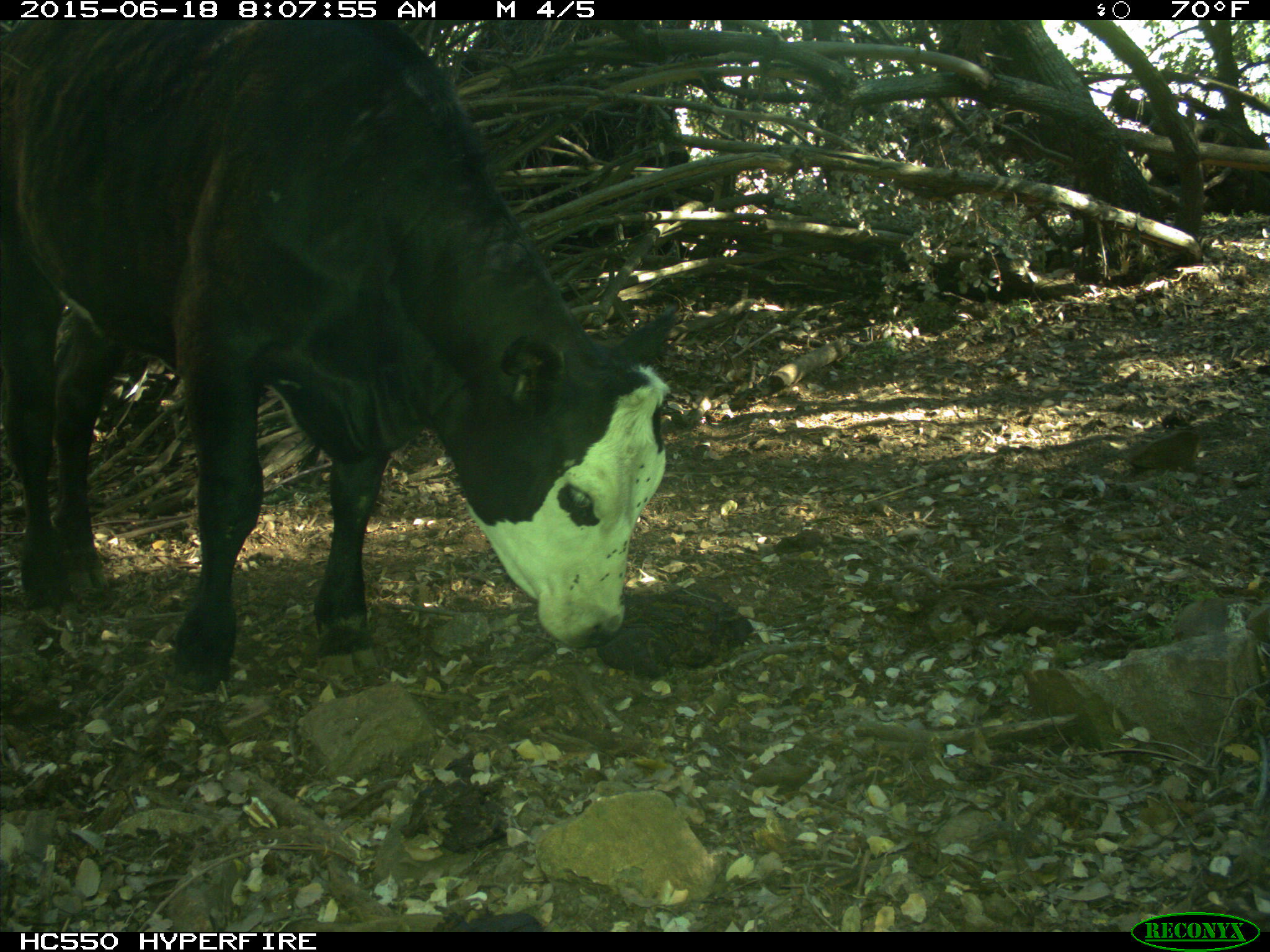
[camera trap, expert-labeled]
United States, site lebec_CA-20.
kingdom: Animalia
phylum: Chordata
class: Mammalia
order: Artiodactyla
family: Bovidae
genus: Bos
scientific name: Bos taurus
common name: domestic cow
Bos taurus (domestic cow).